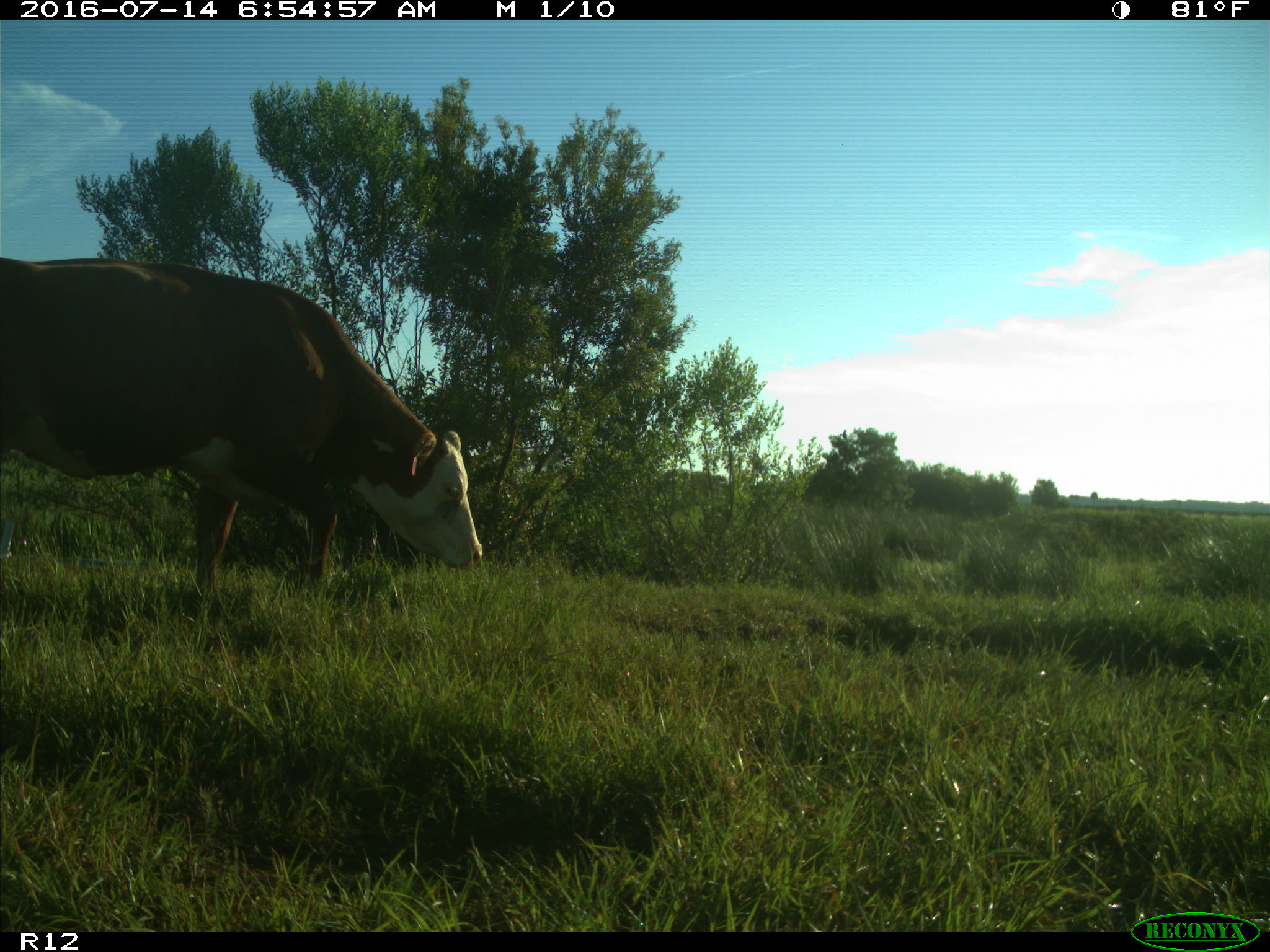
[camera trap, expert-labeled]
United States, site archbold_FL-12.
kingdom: Animalia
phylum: Chordata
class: Mammalia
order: Artiodactyla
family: Bovidae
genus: Bos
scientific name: Bos taurus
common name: domestic cow